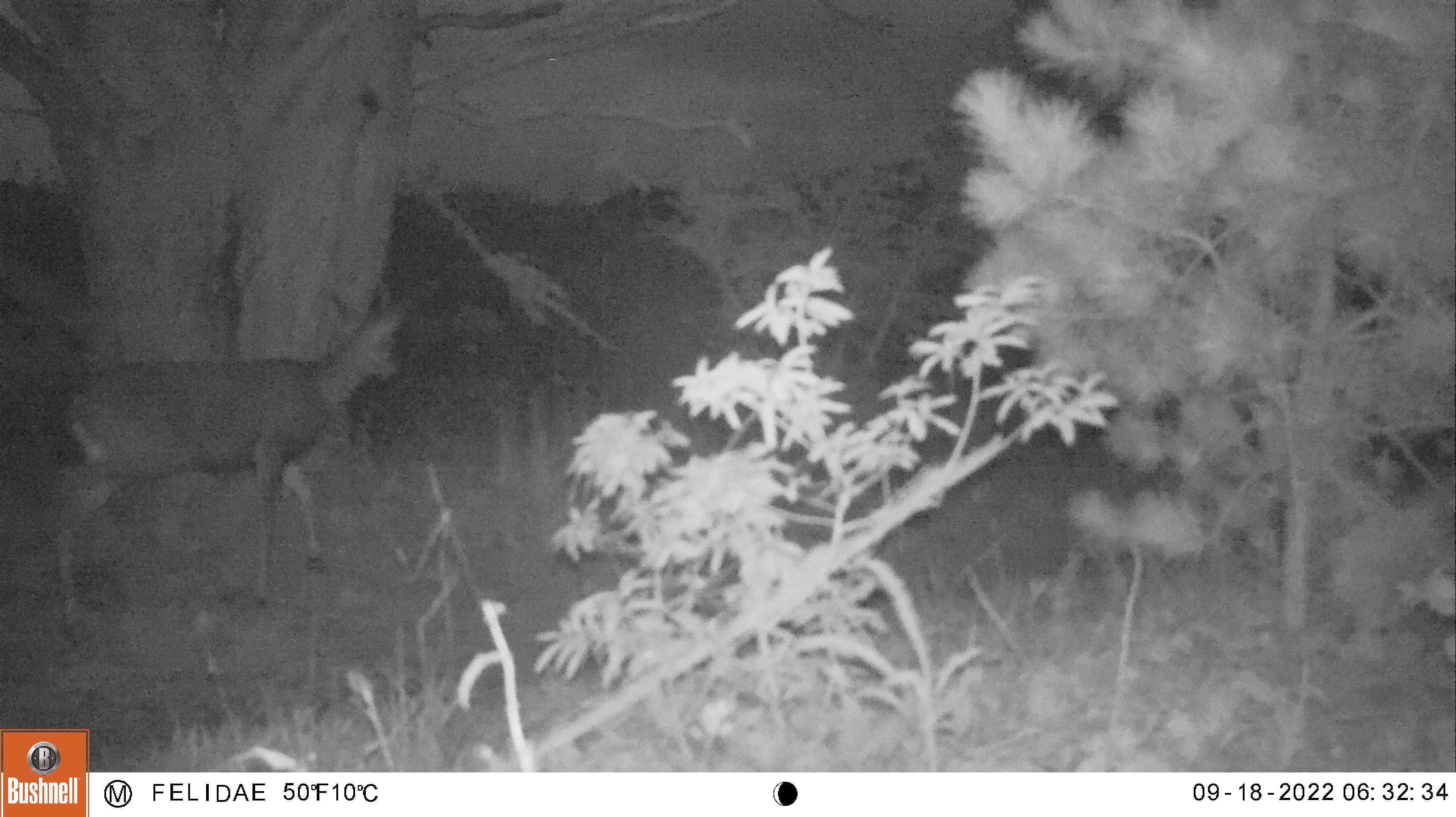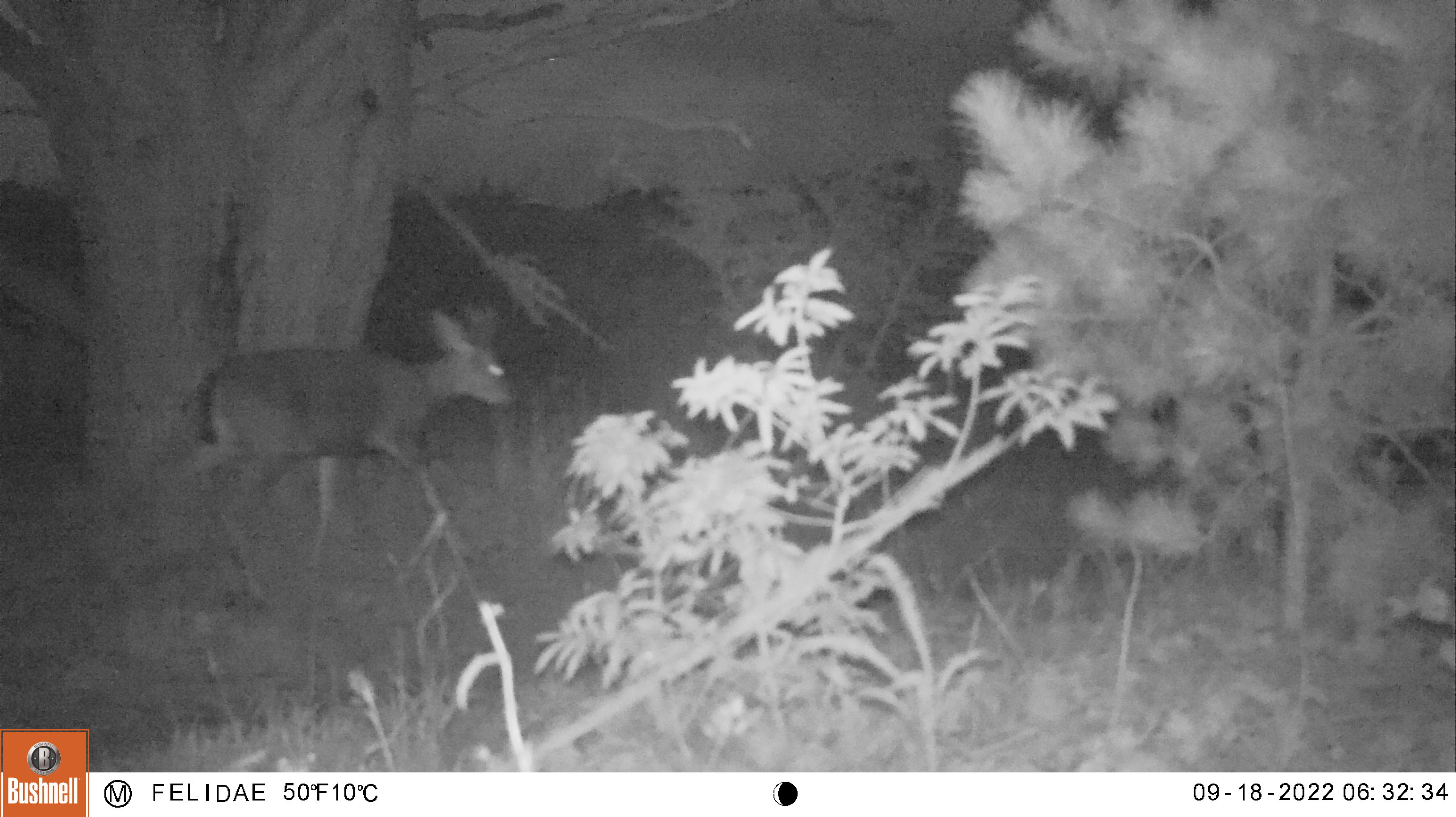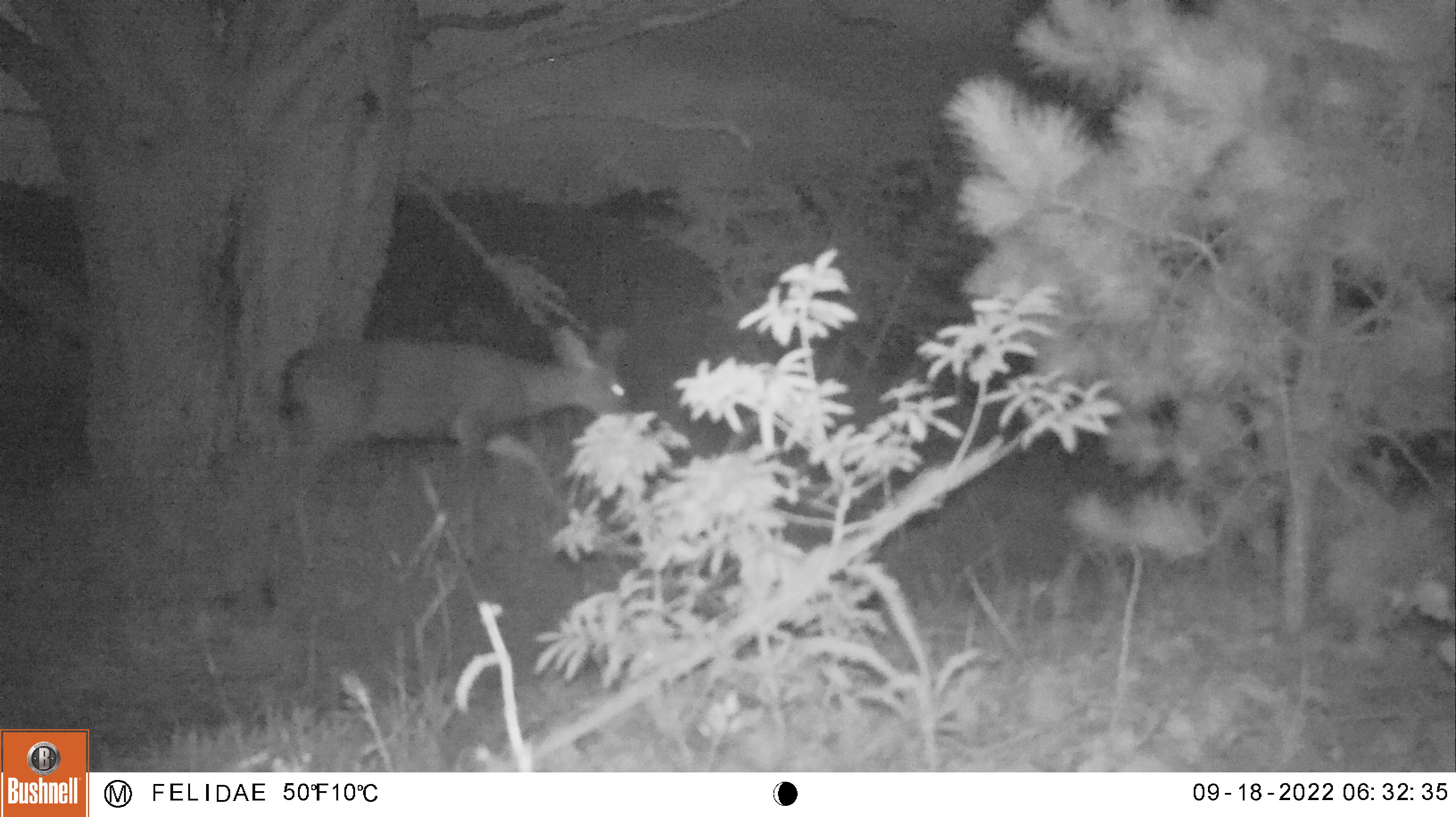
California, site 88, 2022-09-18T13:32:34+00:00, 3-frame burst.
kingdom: Animalia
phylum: Chordata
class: Mammalia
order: Artiodactyla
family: Cervidae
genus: Odocoileus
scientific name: Odocoileus hemionus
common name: mule deer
Mule deer (Odocoileus hemionus).